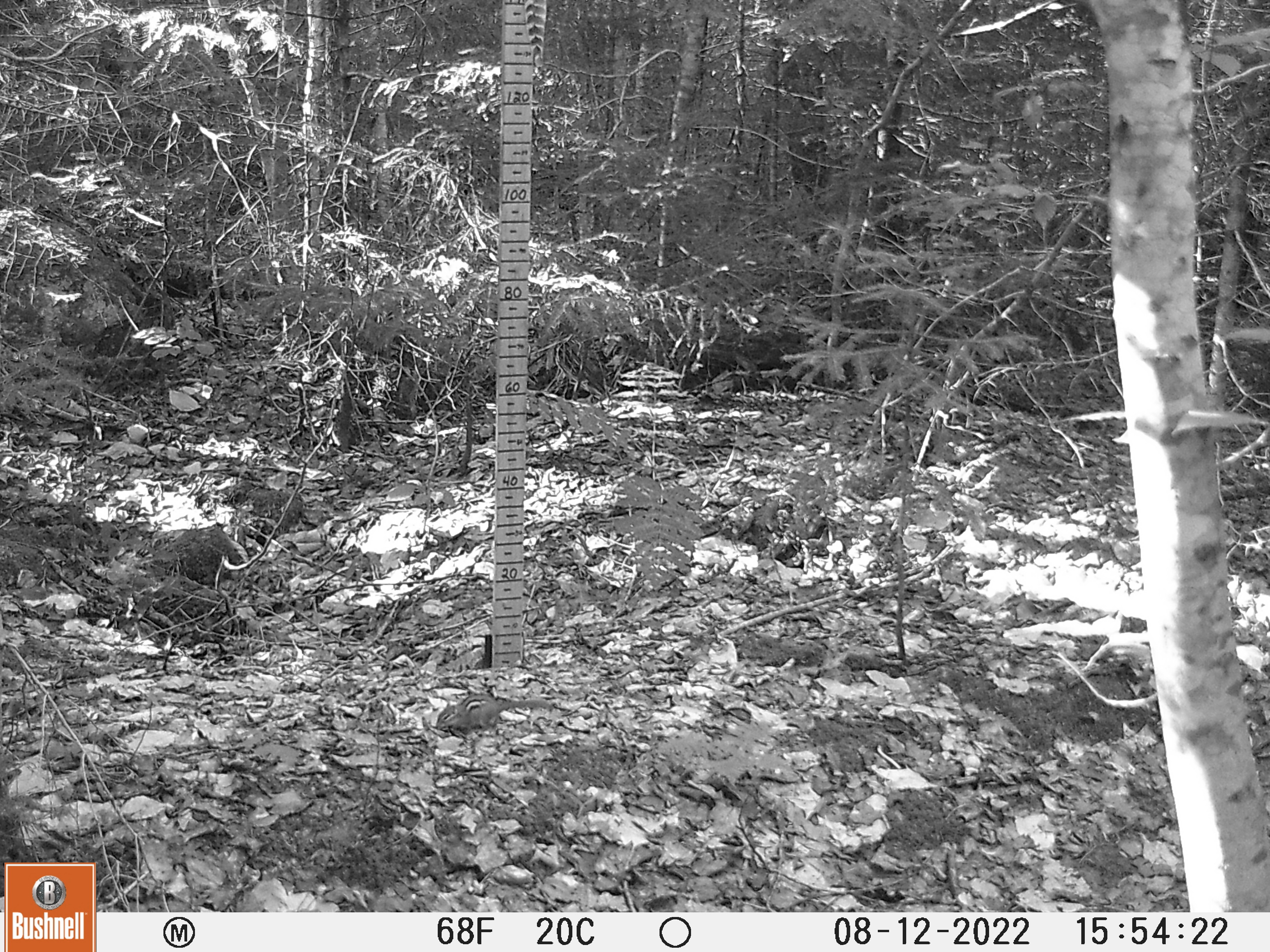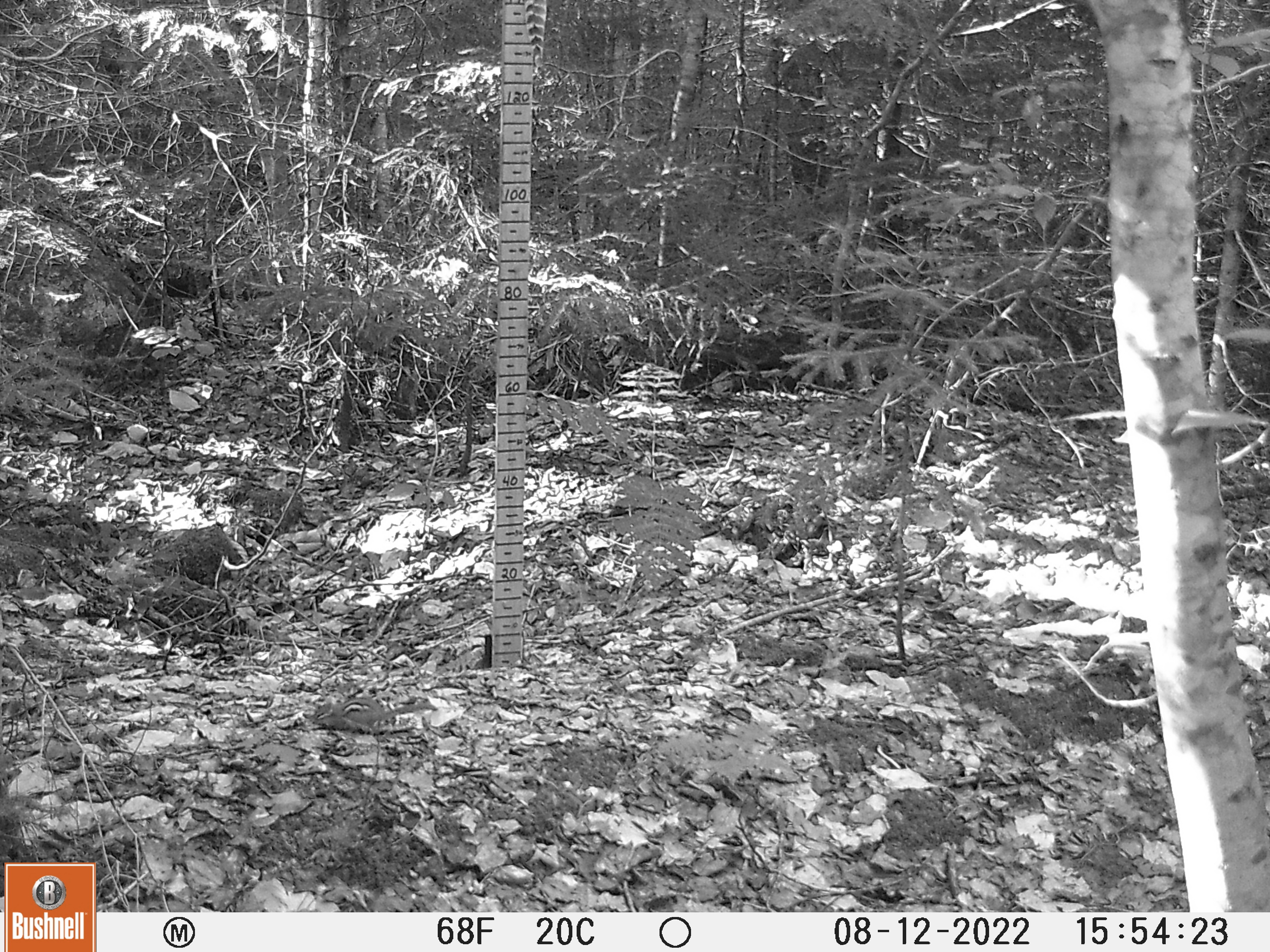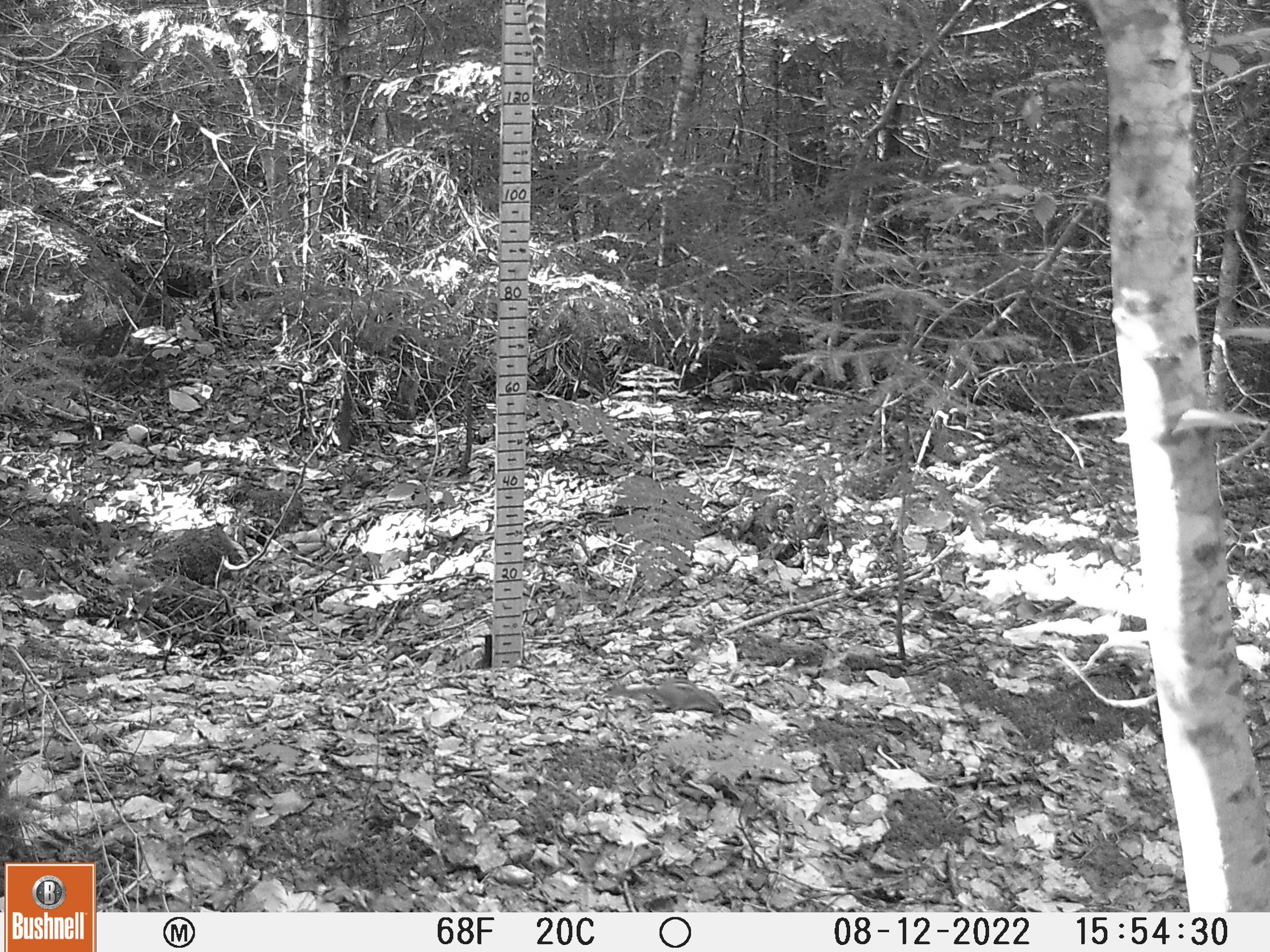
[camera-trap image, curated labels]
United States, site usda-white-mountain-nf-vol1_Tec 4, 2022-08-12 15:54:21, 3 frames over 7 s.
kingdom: Animalia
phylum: Chordata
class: Mammalia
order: Rodentia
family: Sciuridae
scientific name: Tamiini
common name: chipmunk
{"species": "chipmunk (Tamiini)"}